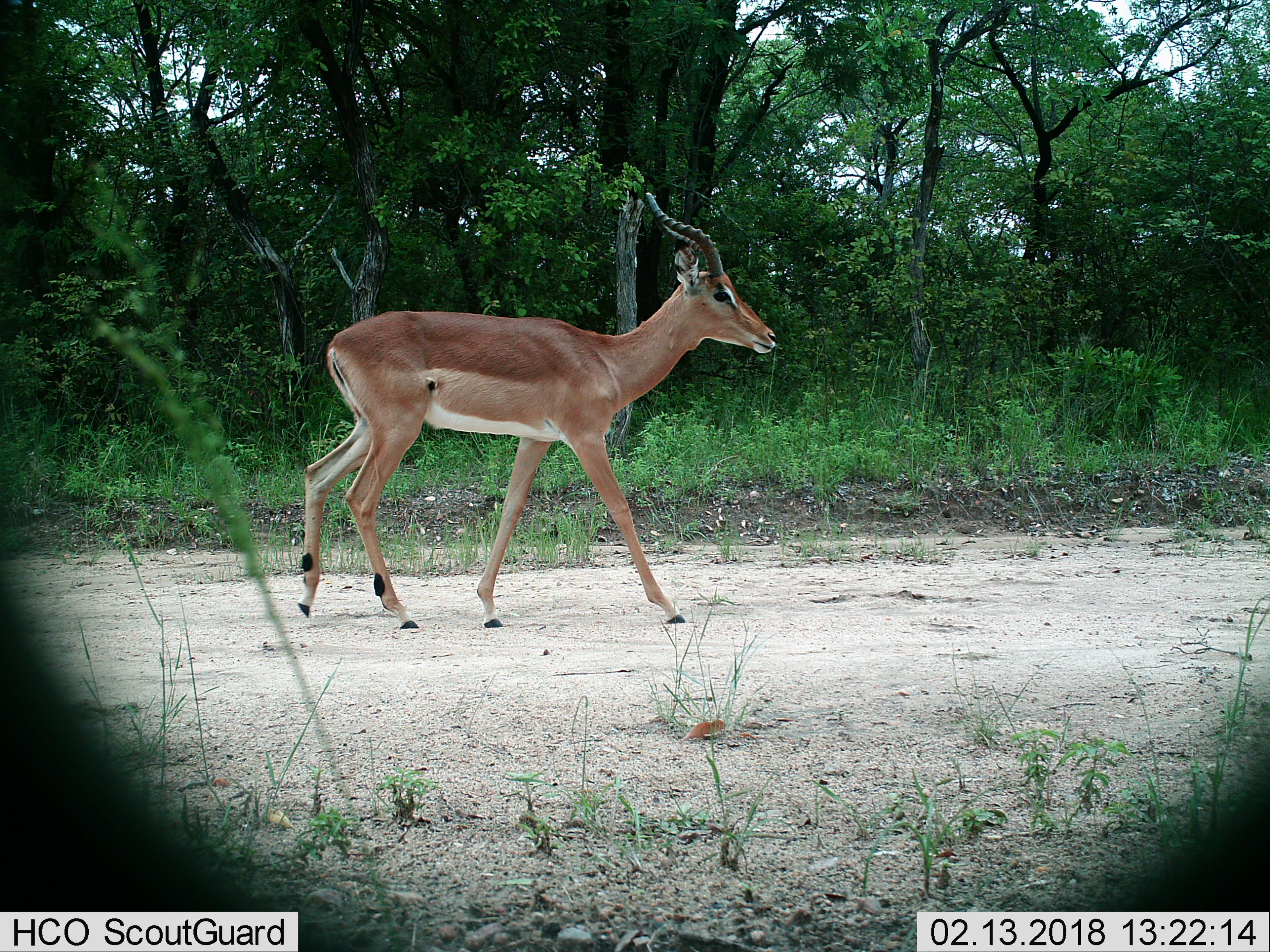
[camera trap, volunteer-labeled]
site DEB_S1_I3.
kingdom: Animalia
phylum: Chordata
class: Mammalia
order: Artiodactyla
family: Bovidae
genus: Aepyceros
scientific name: Aepyceros melampus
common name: impala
Impala (Aepyceros melampus), count 1. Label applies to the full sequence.